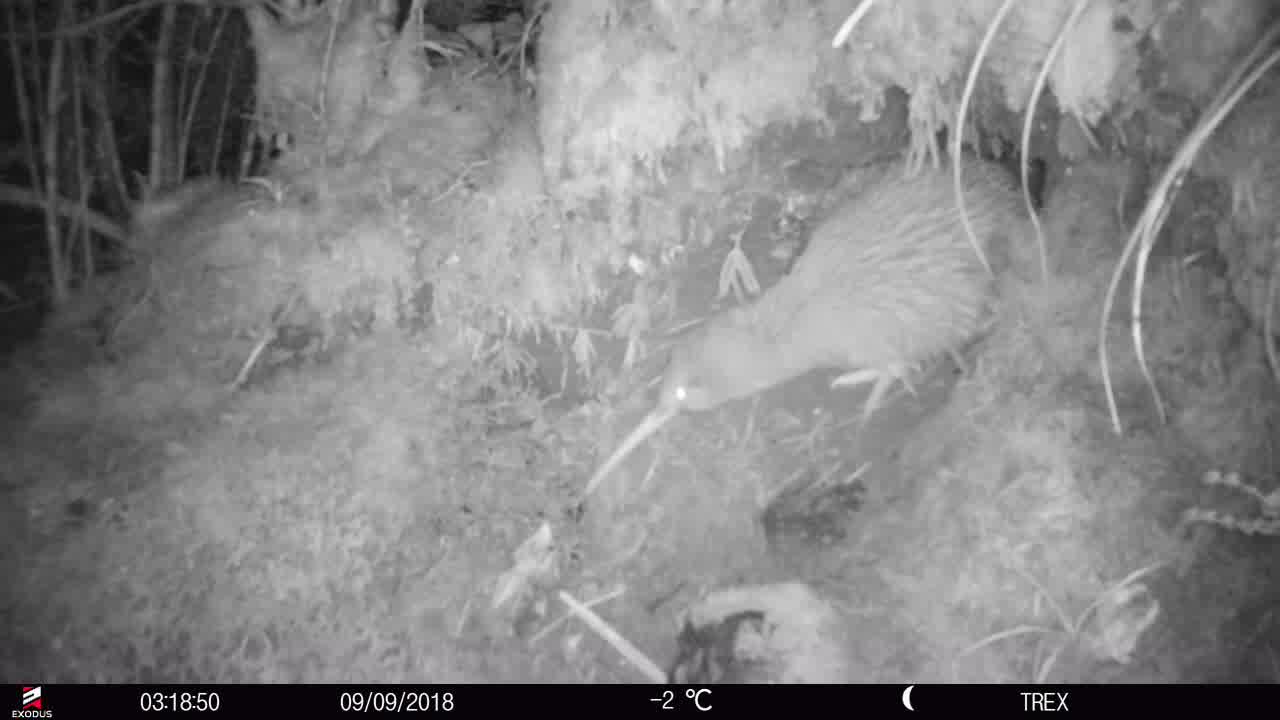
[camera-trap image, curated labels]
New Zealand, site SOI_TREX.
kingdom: Animalia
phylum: Chordata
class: Aves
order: Apterygiformes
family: Apterygidae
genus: Apteryx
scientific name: Apteryx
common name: kiwi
Kiwi (Apteryx).